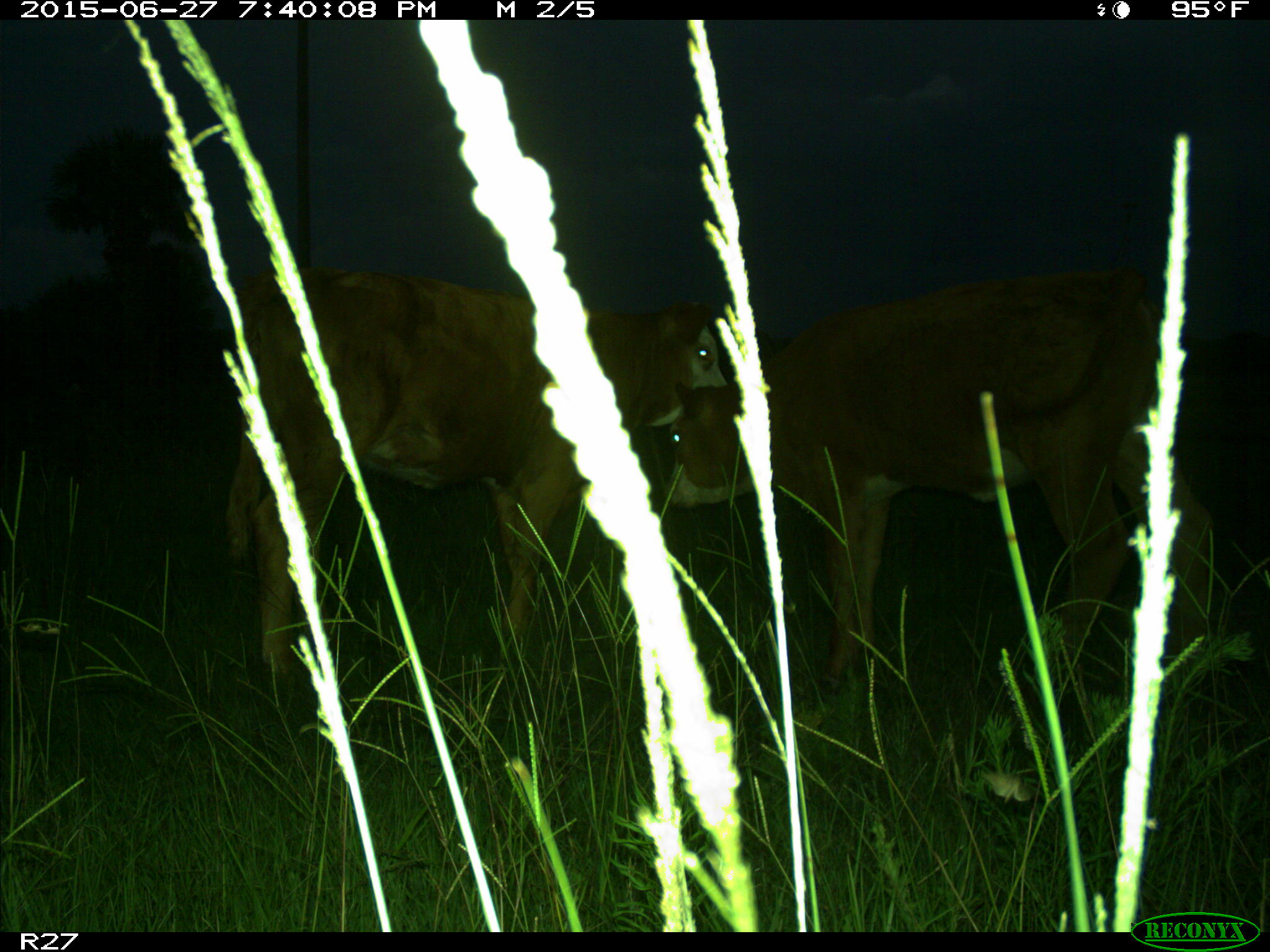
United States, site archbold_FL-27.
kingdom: Animalia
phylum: Chordata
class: Mammalia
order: Artiodactyla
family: Bovidae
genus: Bos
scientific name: Bos taurus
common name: domestic cow